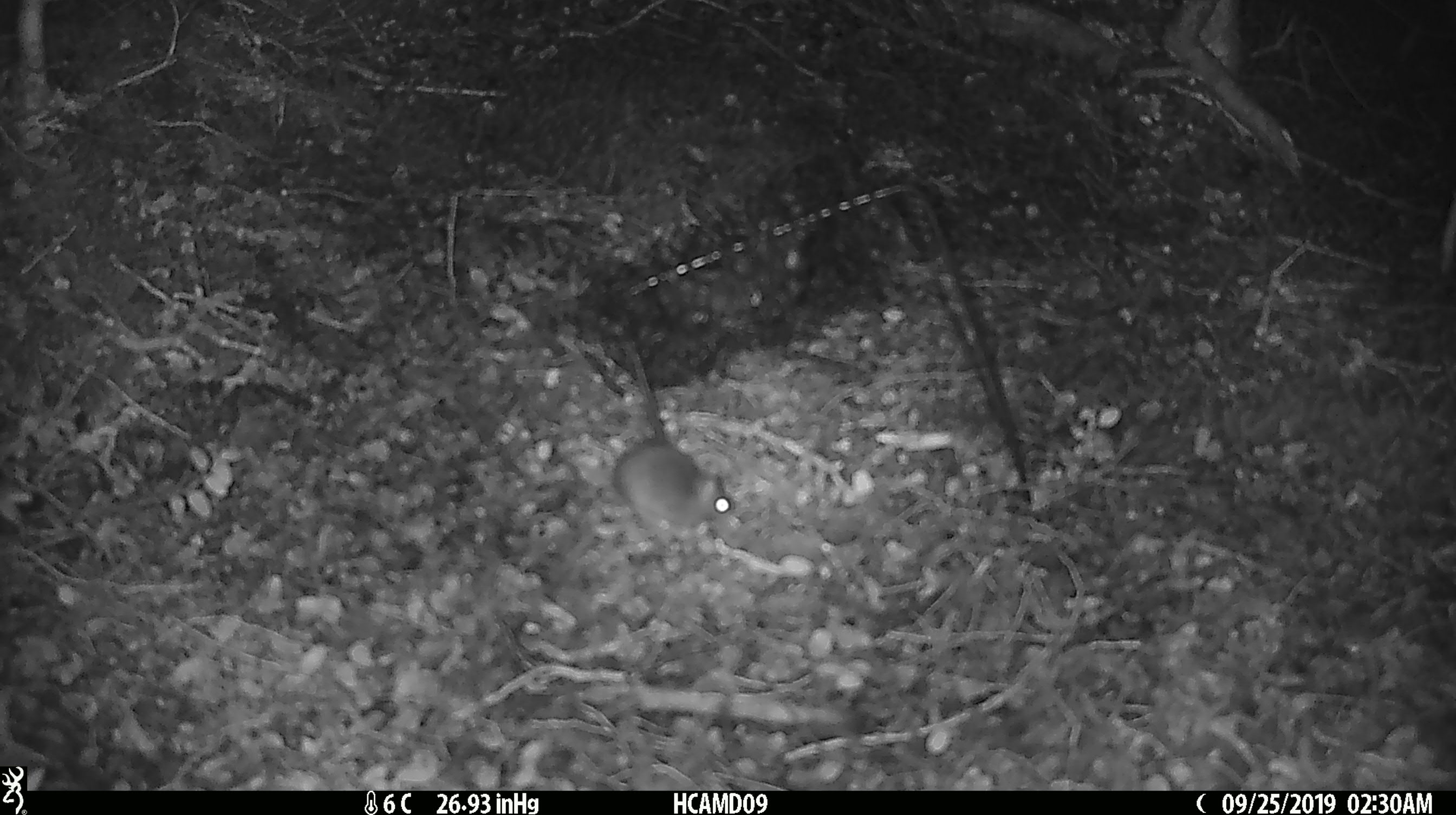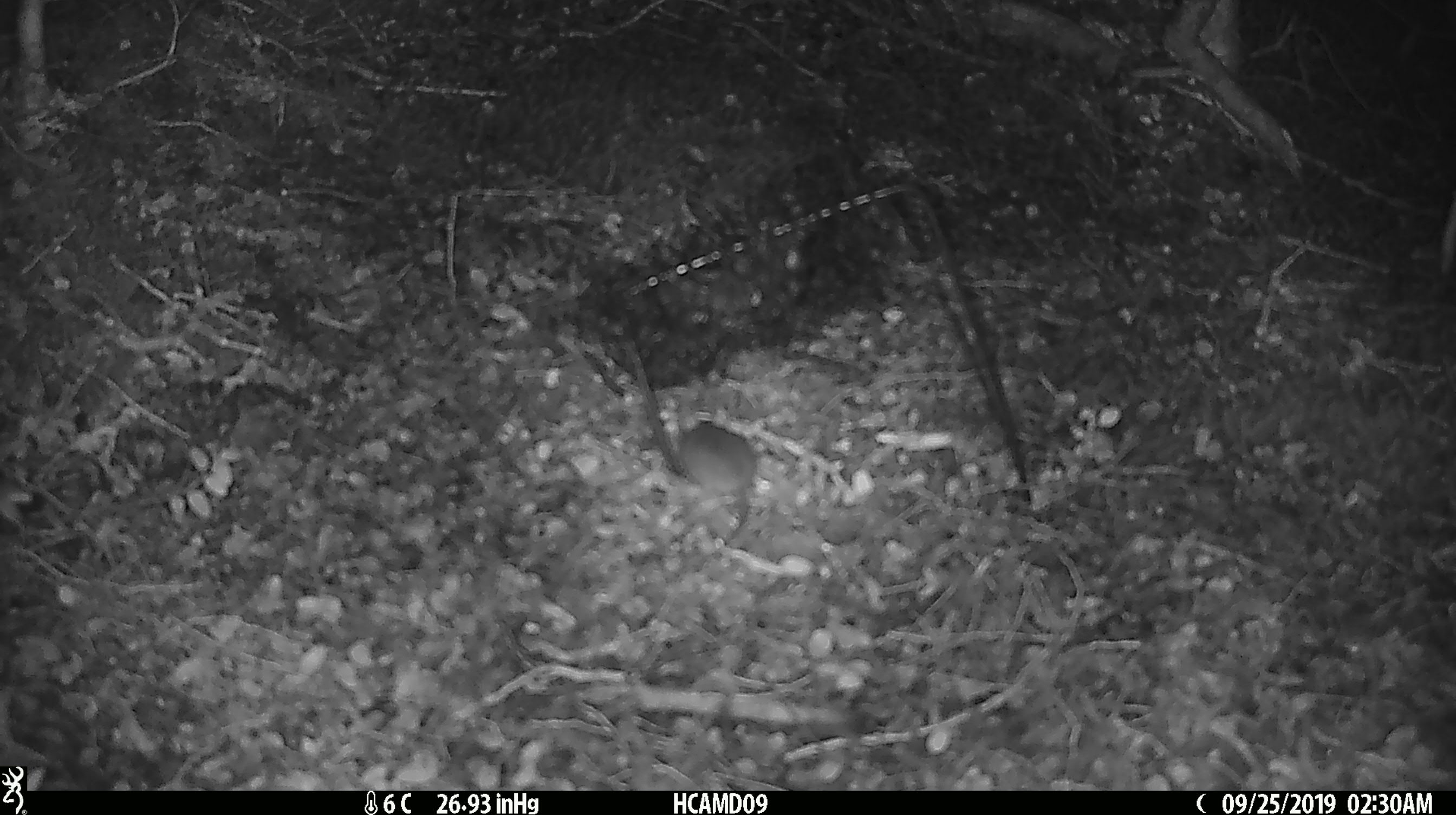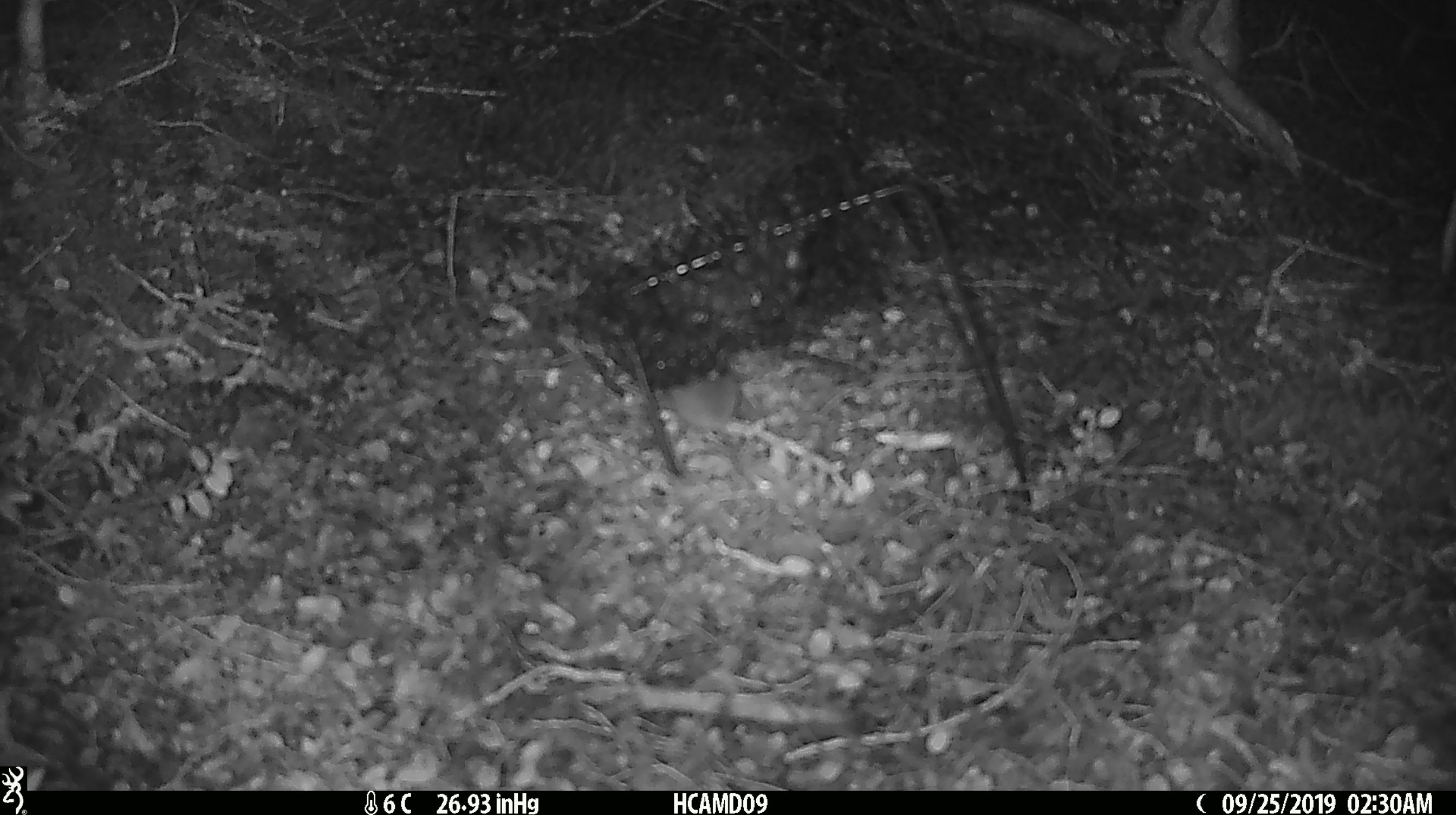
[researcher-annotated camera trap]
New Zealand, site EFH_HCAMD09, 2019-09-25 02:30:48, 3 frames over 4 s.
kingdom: Animalia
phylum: Chordata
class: Mammalia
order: Rodentia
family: Muridae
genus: Mus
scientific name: Mus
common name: mouse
Mouse (Mus).